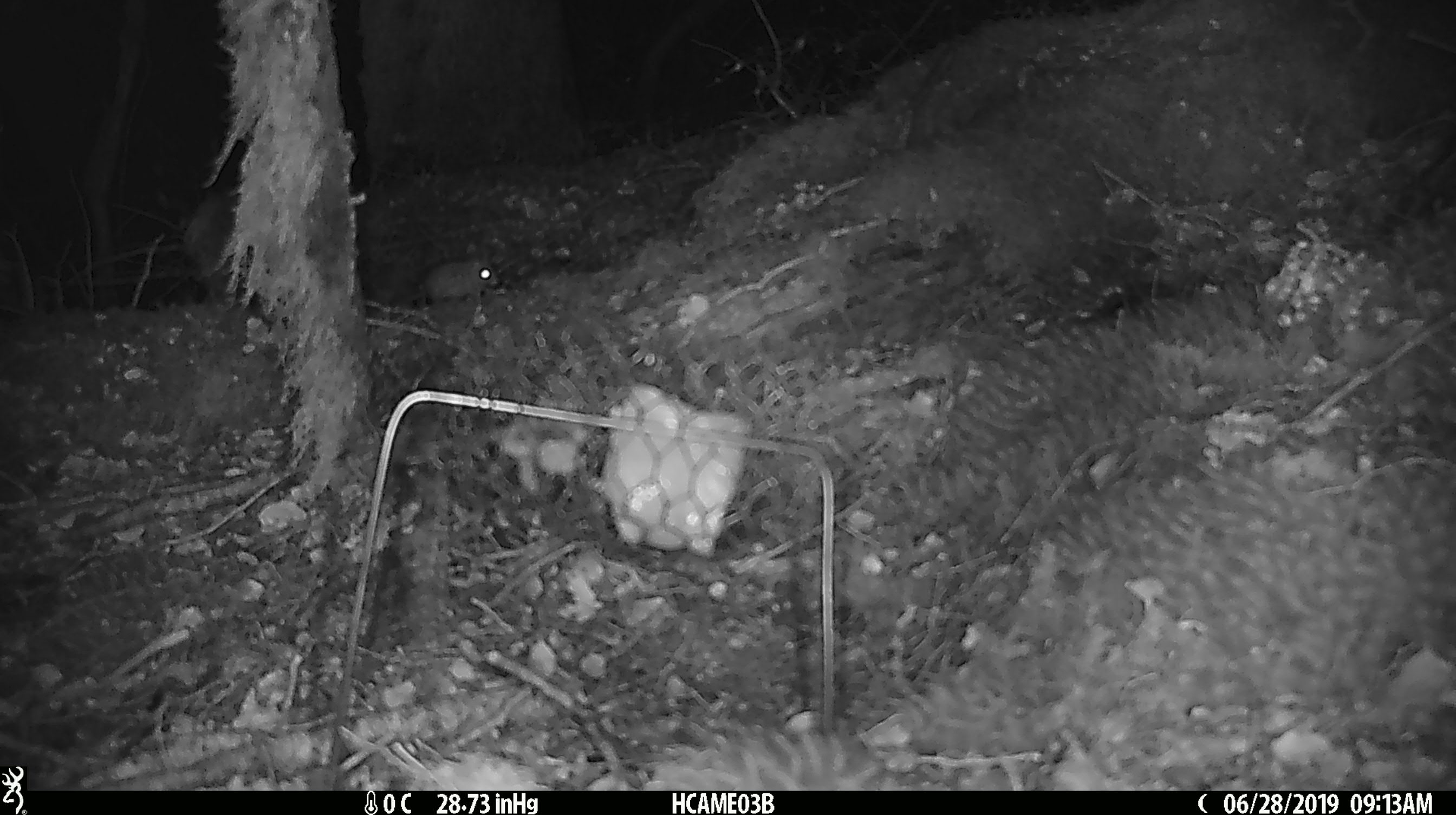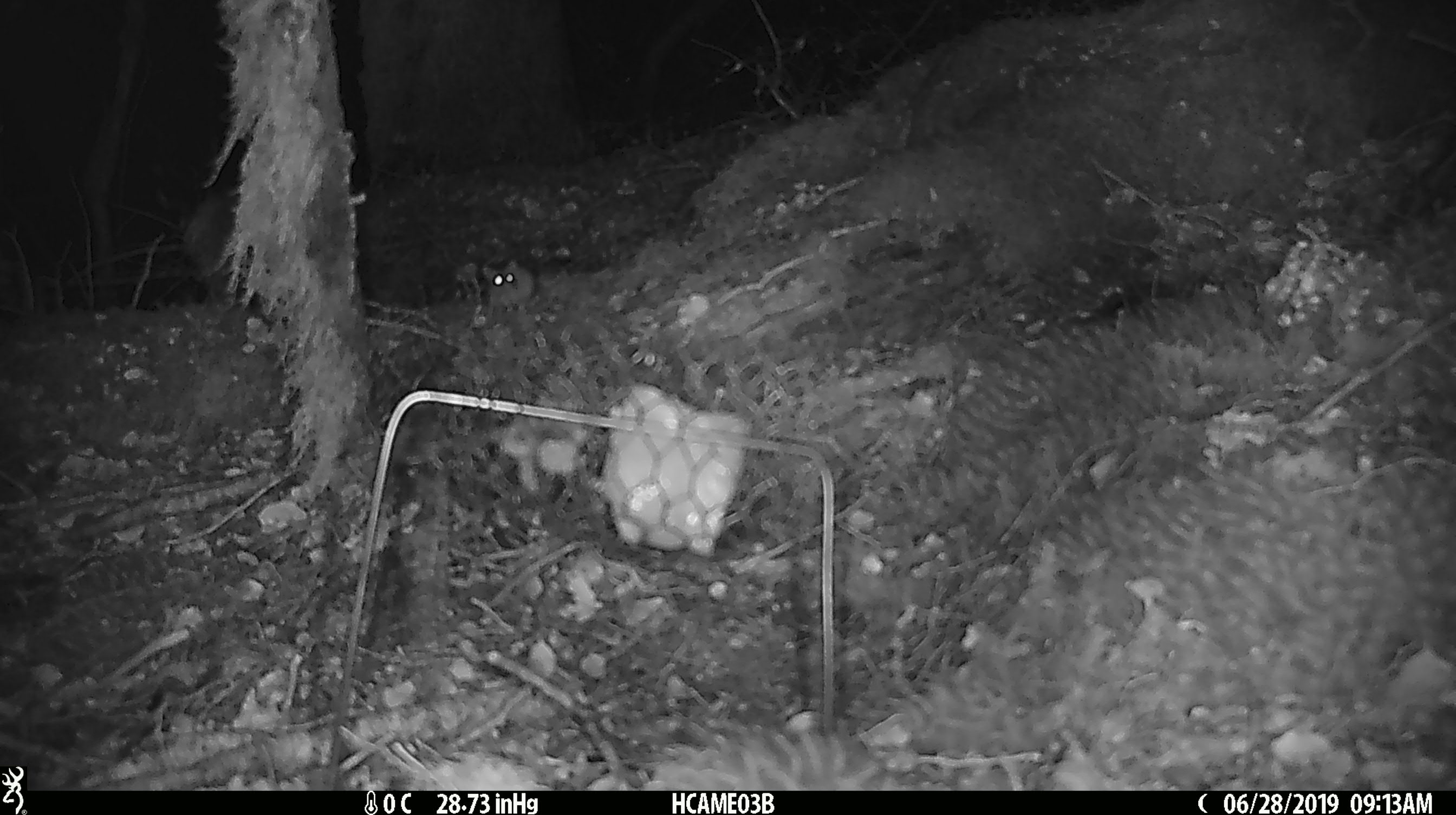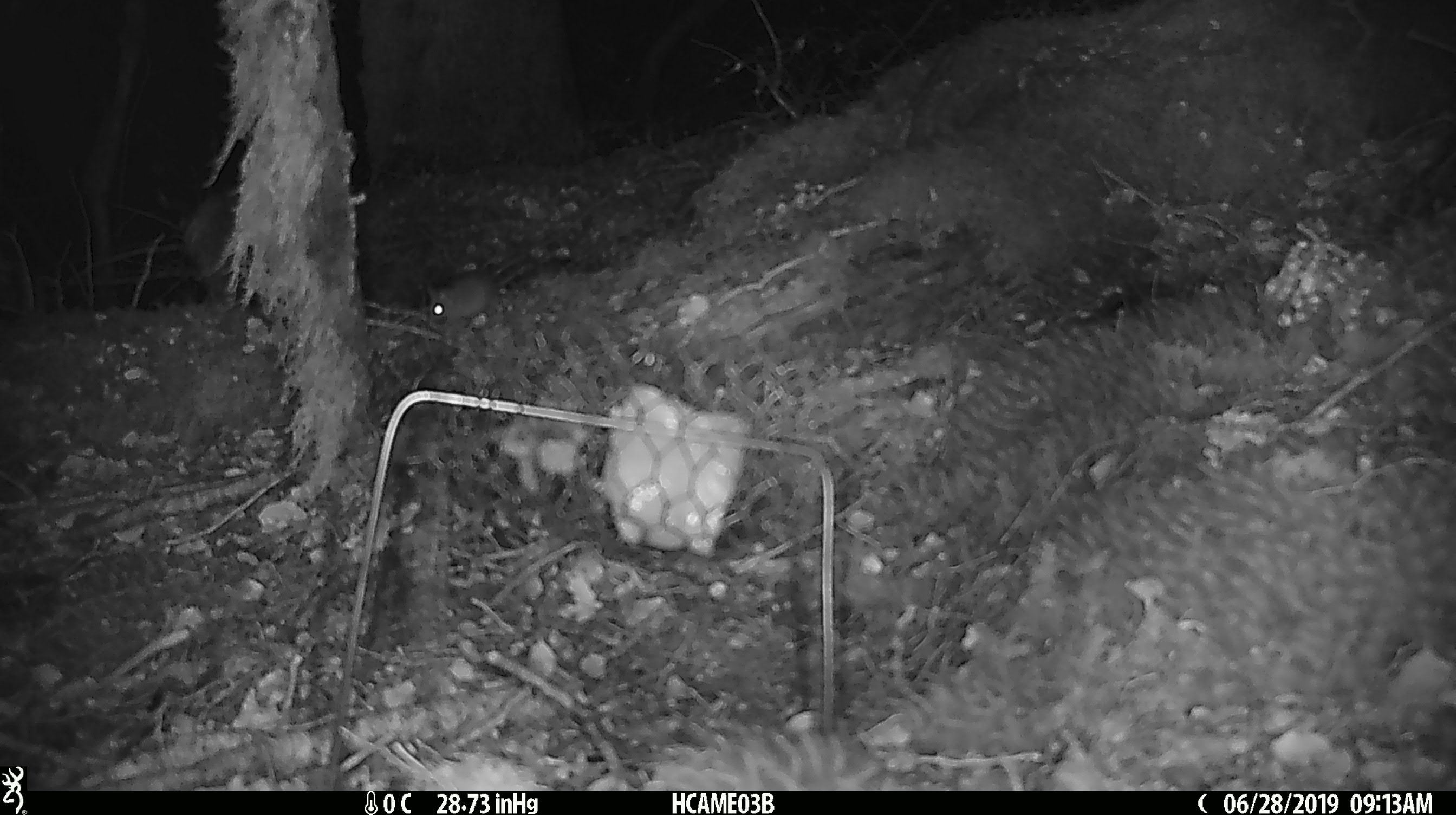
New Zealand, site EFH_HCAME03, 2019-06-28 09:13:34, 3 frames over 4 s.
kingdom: Animalia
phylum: Chordata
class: Mammalia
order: Rodentia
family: Muridae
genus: Mus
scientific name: Mus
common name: mouse